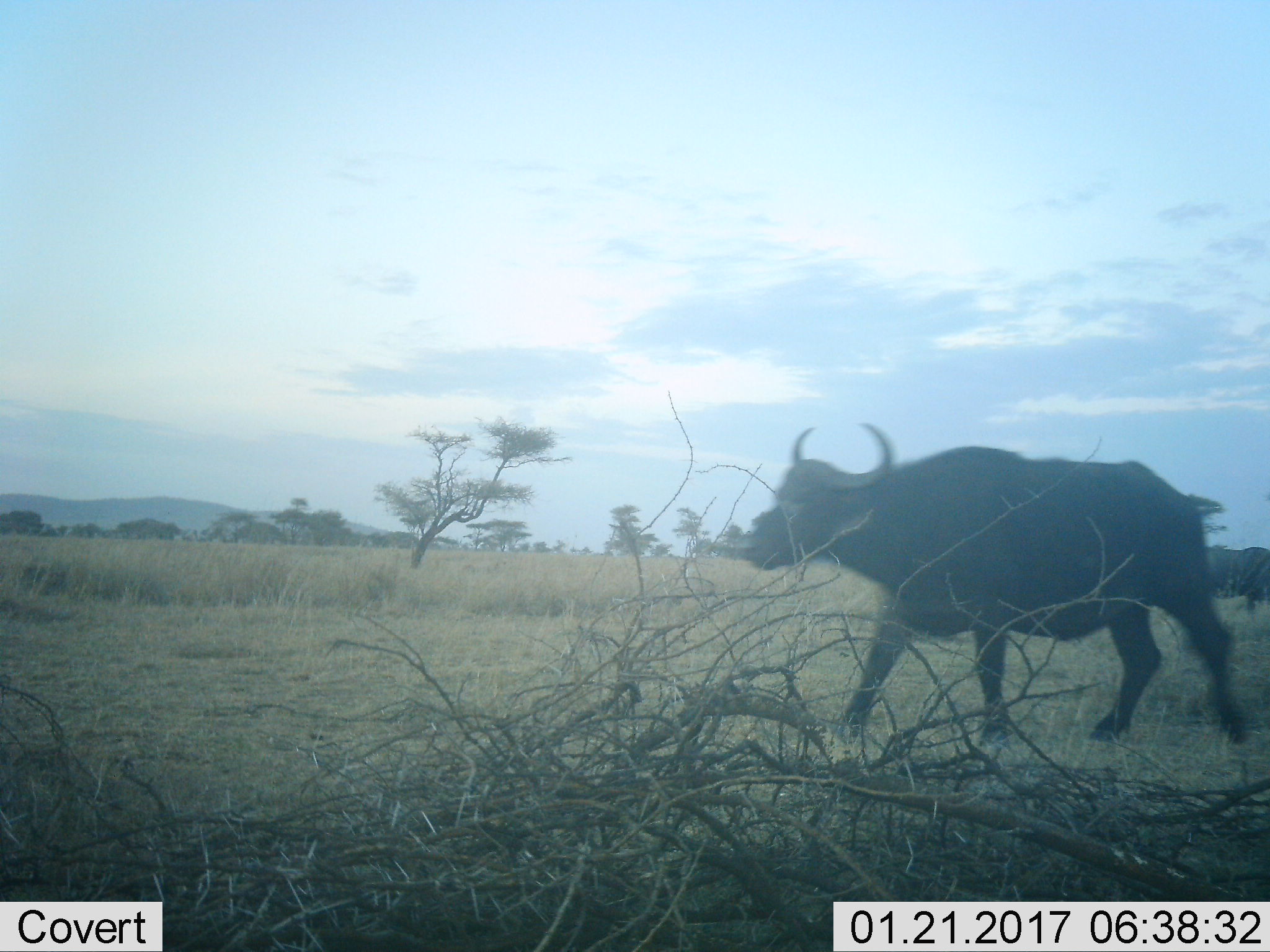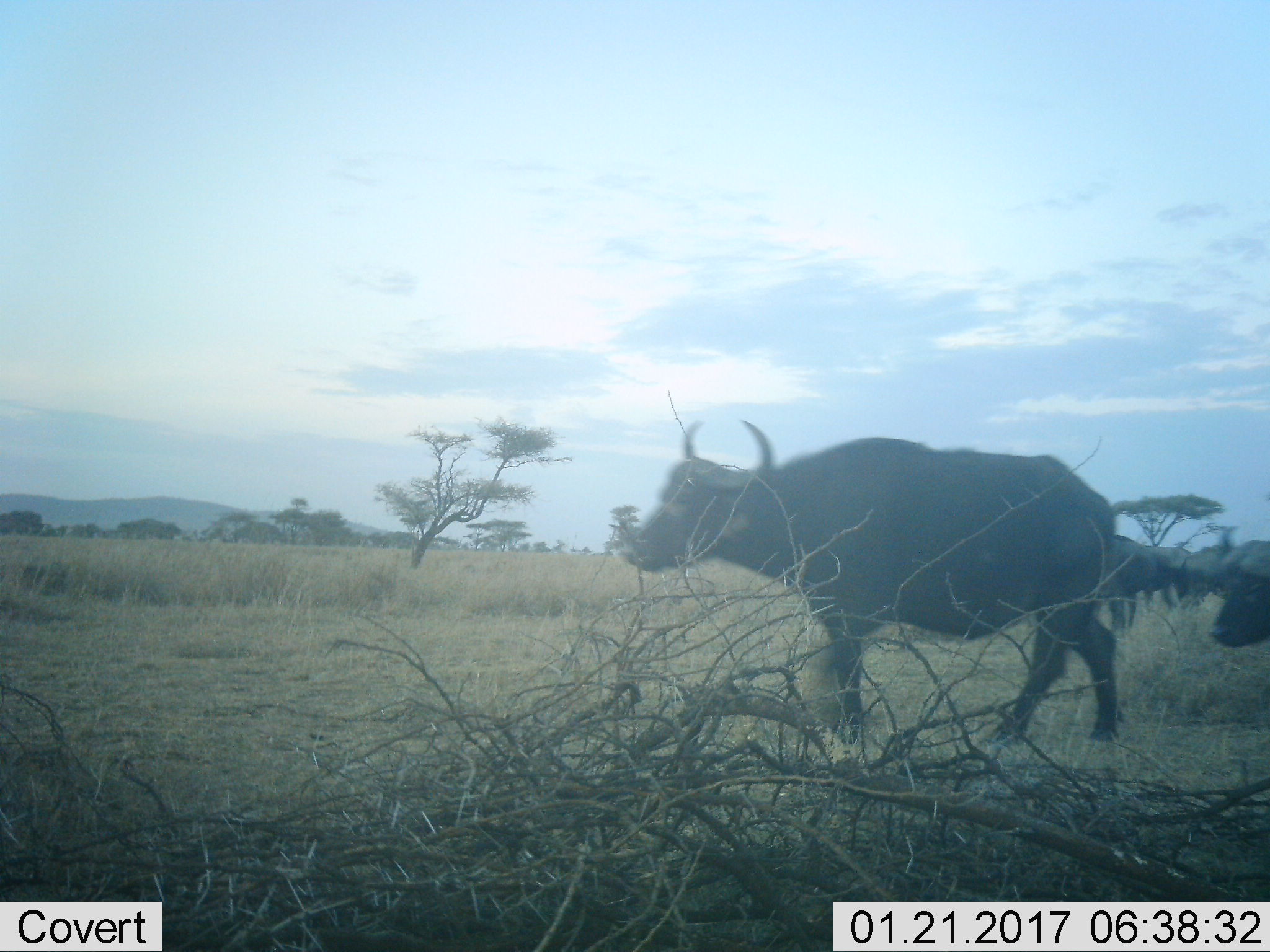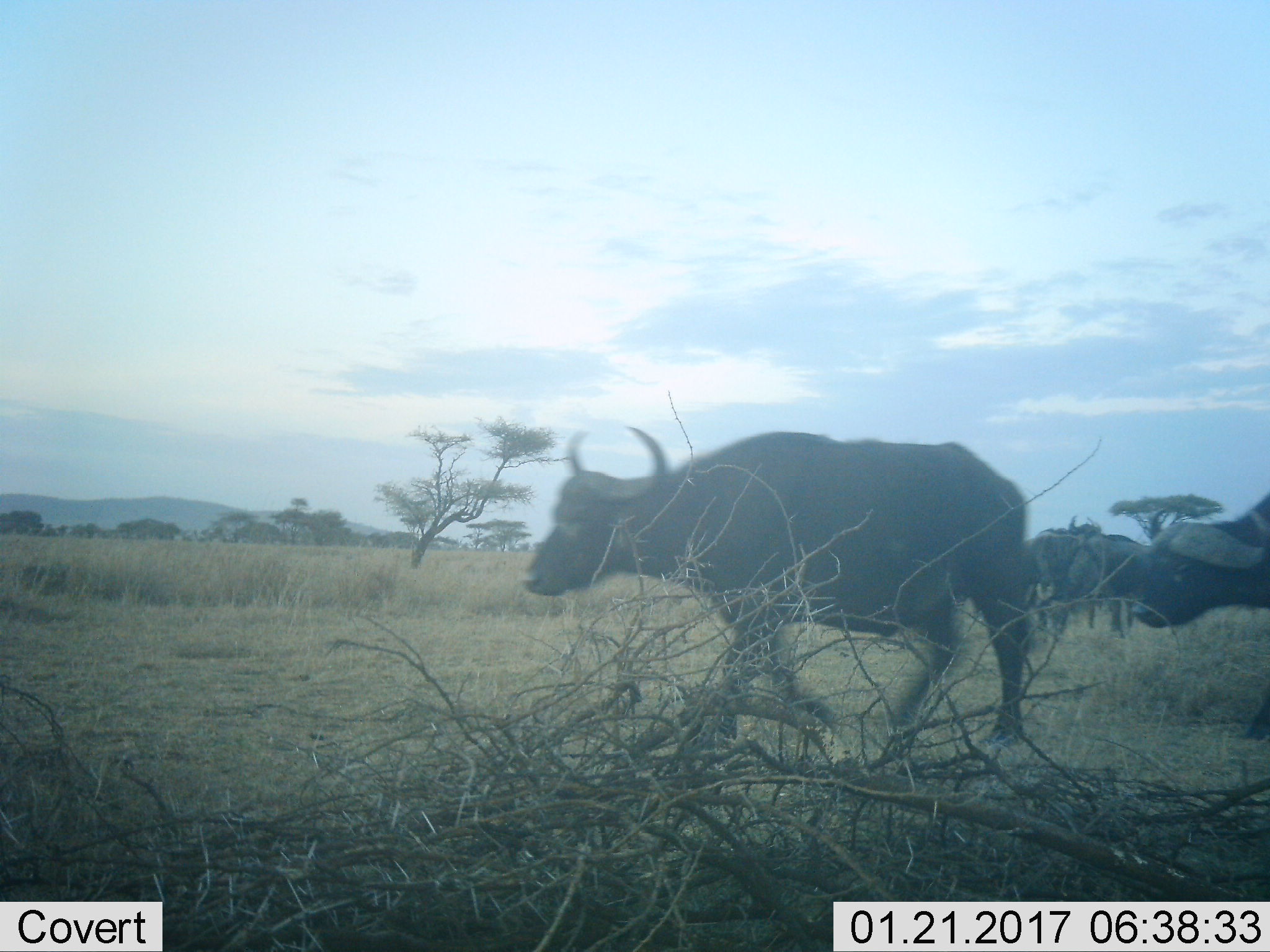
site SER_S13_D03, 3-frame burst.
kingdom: Animalia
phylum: Chordata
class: Mammalia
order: Artiodactyla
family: Bovidae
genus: Syncerus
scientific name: Syncerus caffer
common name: african buffalo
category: buffalo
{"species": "buffalo (african buffalo) (Syncerus caffer)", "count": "2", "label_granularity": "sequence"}